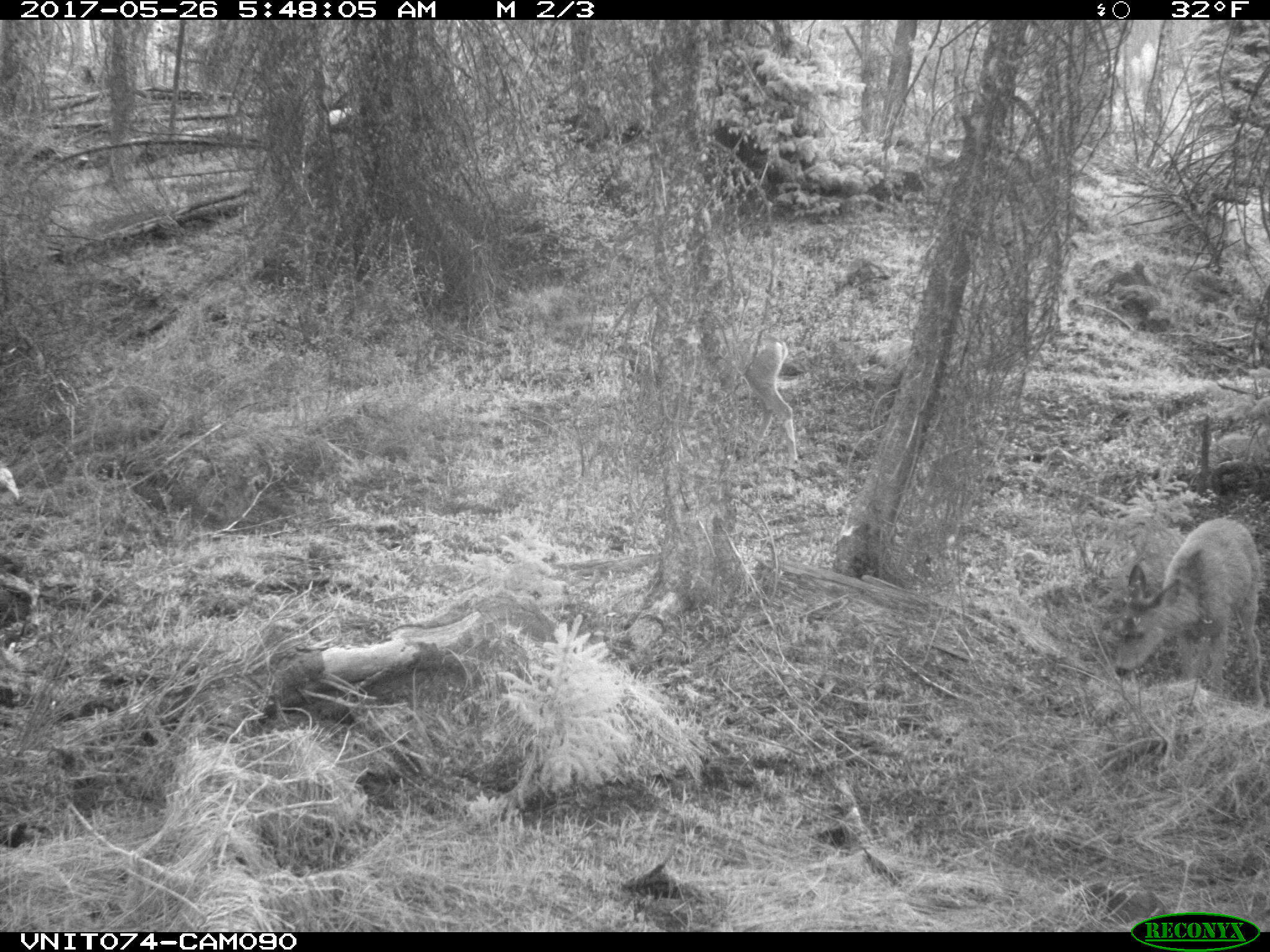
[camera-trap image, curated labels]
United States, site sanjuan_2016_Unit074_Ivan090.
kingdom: Animalia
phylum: Chordata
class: Mammalia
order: Artiodactyla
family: Cervidae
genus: Odocoileus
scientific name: Odocoileus hemionus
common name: mule deer